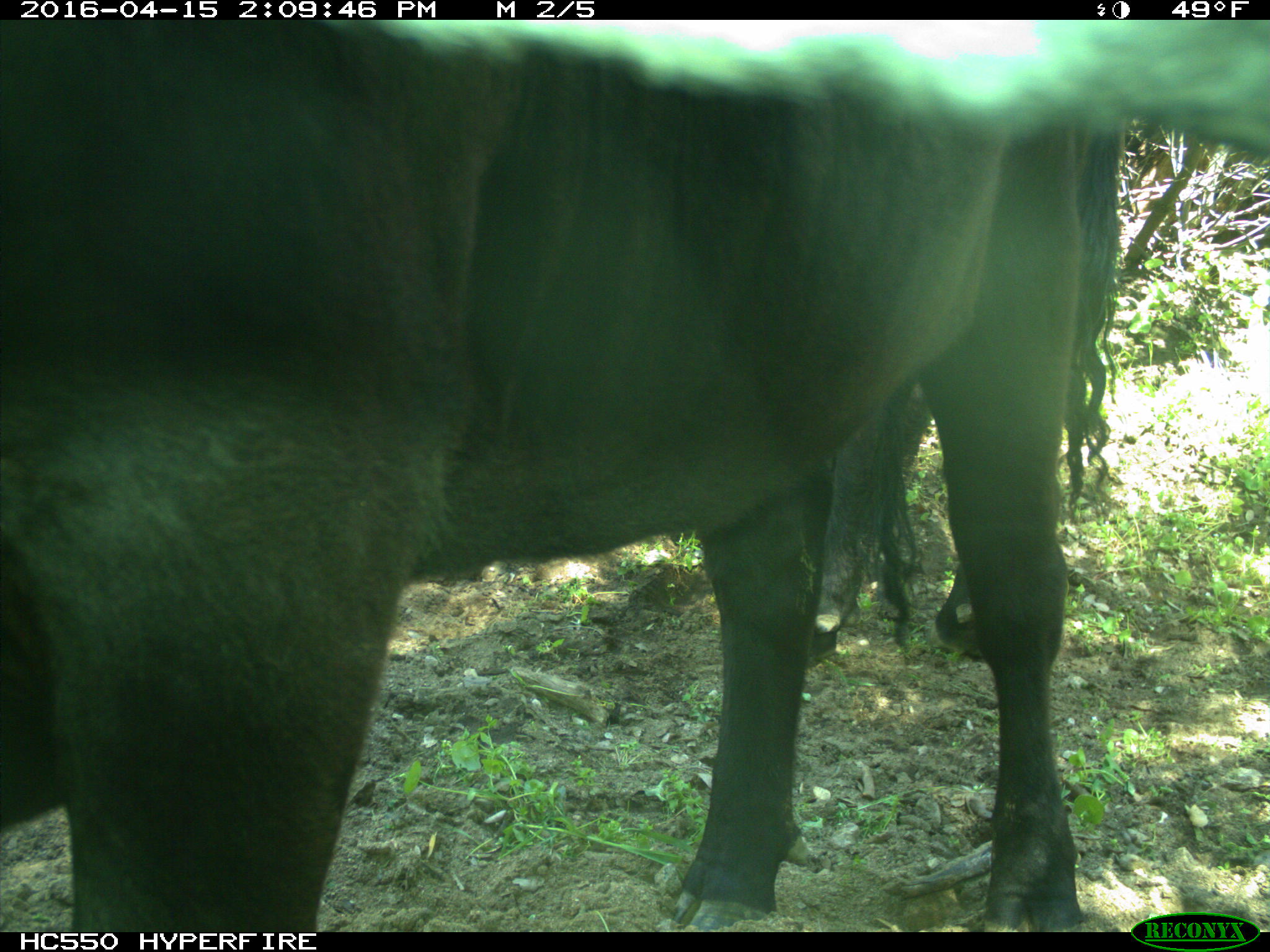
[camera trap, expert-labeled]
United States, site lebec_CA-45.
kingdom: Animalia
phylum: Chordata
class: Mammalia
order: Artiodactyla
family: Bovidae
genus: Bos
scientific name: Bos taurus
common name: domestic cow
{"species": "Bos taurus (domestic cow)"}